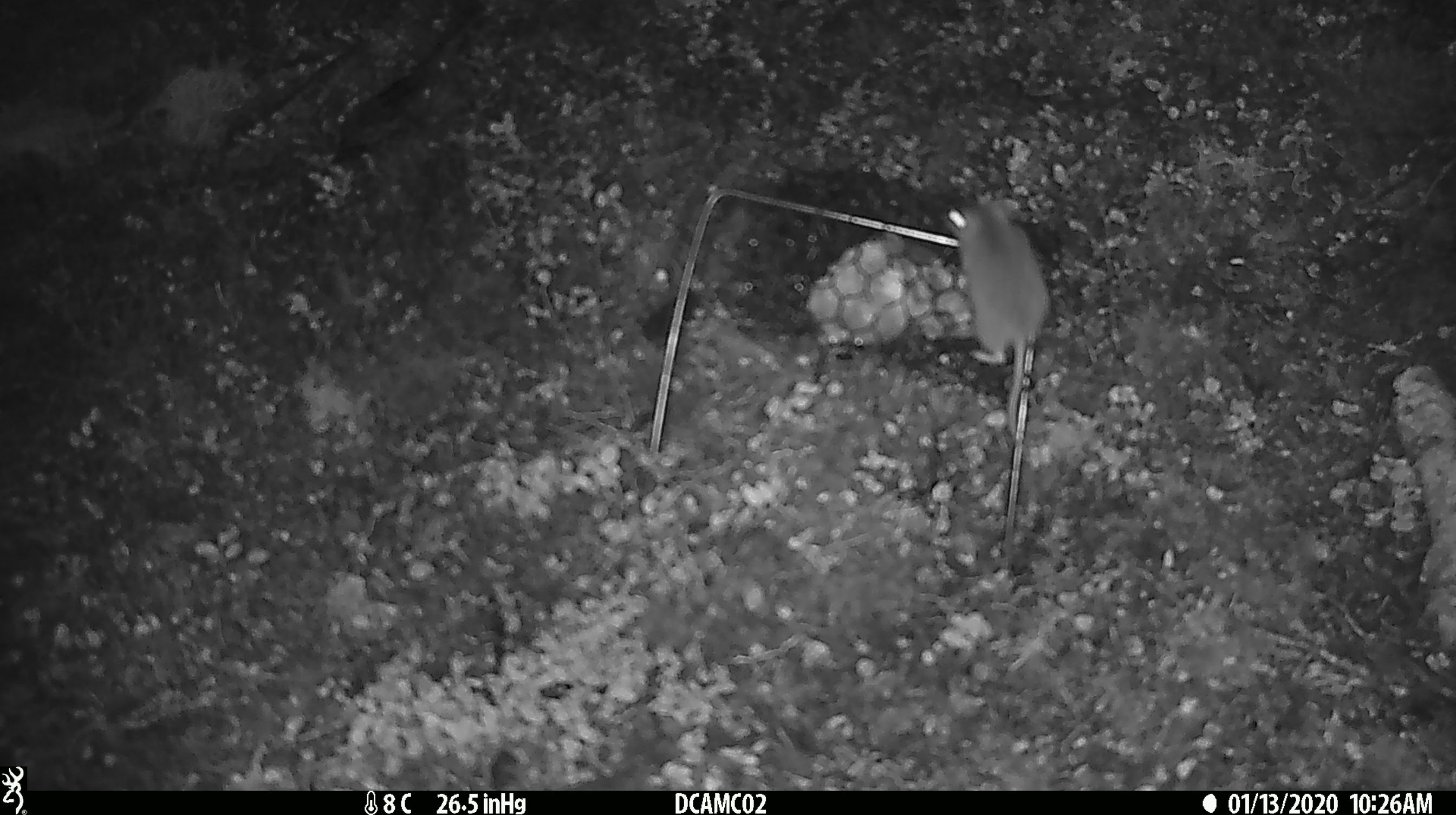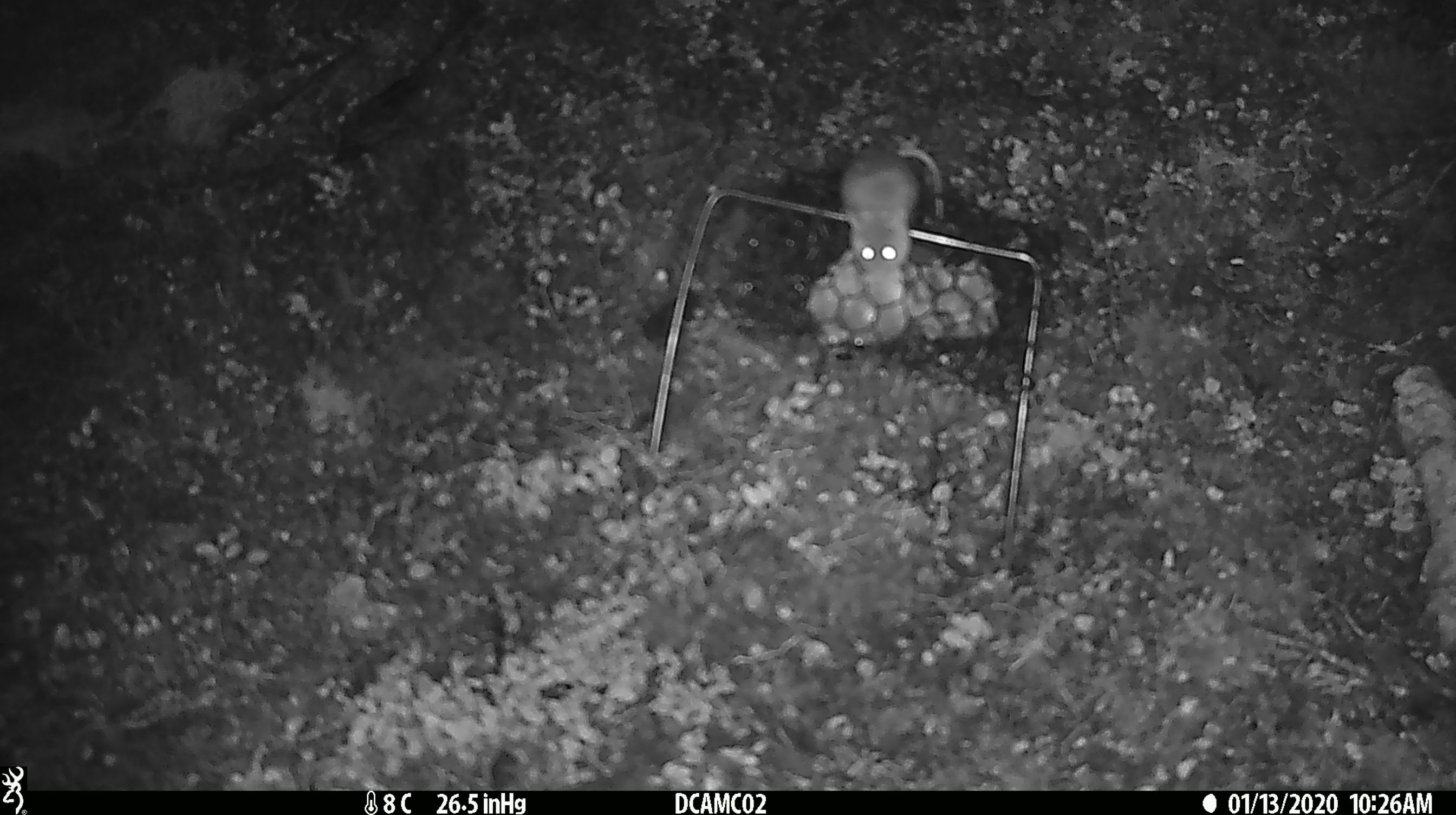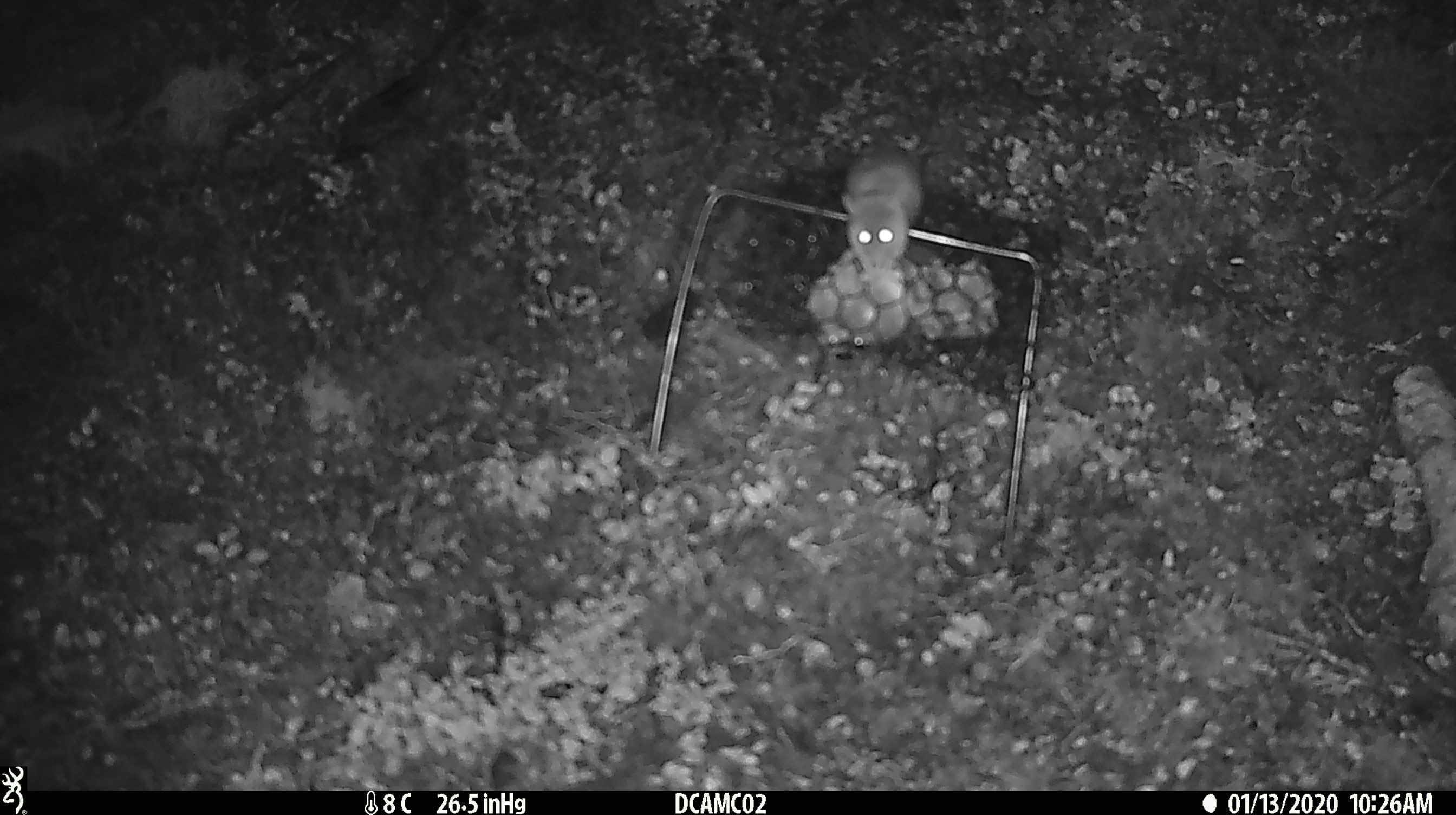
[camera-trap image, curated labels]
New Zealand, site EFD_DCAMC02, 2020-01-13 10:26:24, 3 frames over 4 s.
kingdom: Animalia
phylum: Chordata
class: Mammalia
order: Rodentia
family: Muridae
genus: Mus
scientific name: Mus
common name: mouse